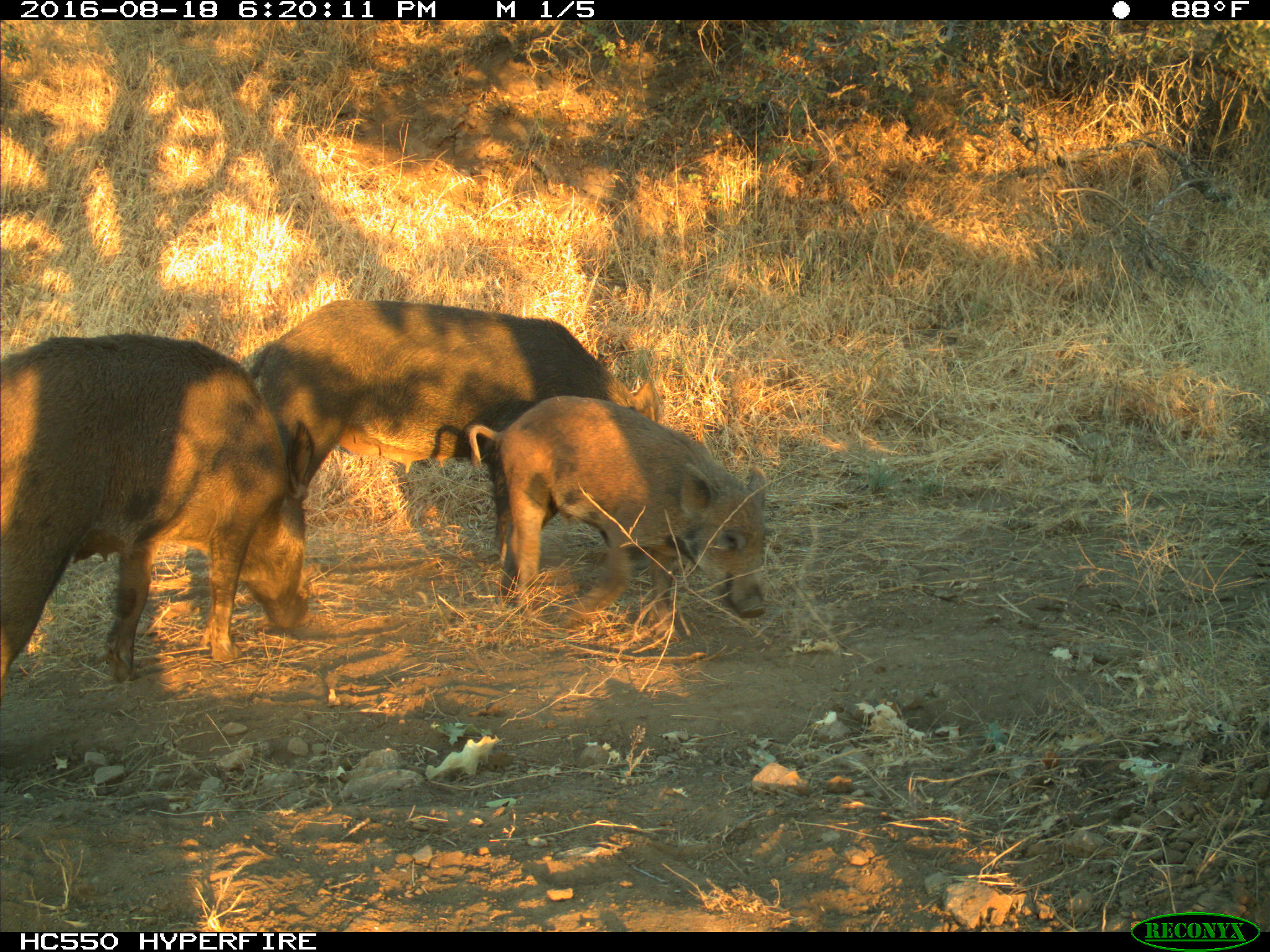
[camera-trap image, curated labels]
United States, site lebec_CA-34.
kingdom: Animalia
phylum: Chordata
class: Mammalia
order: Artiodactyla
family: Suidae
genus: Sus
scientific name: Sus scrofa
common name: wild boar